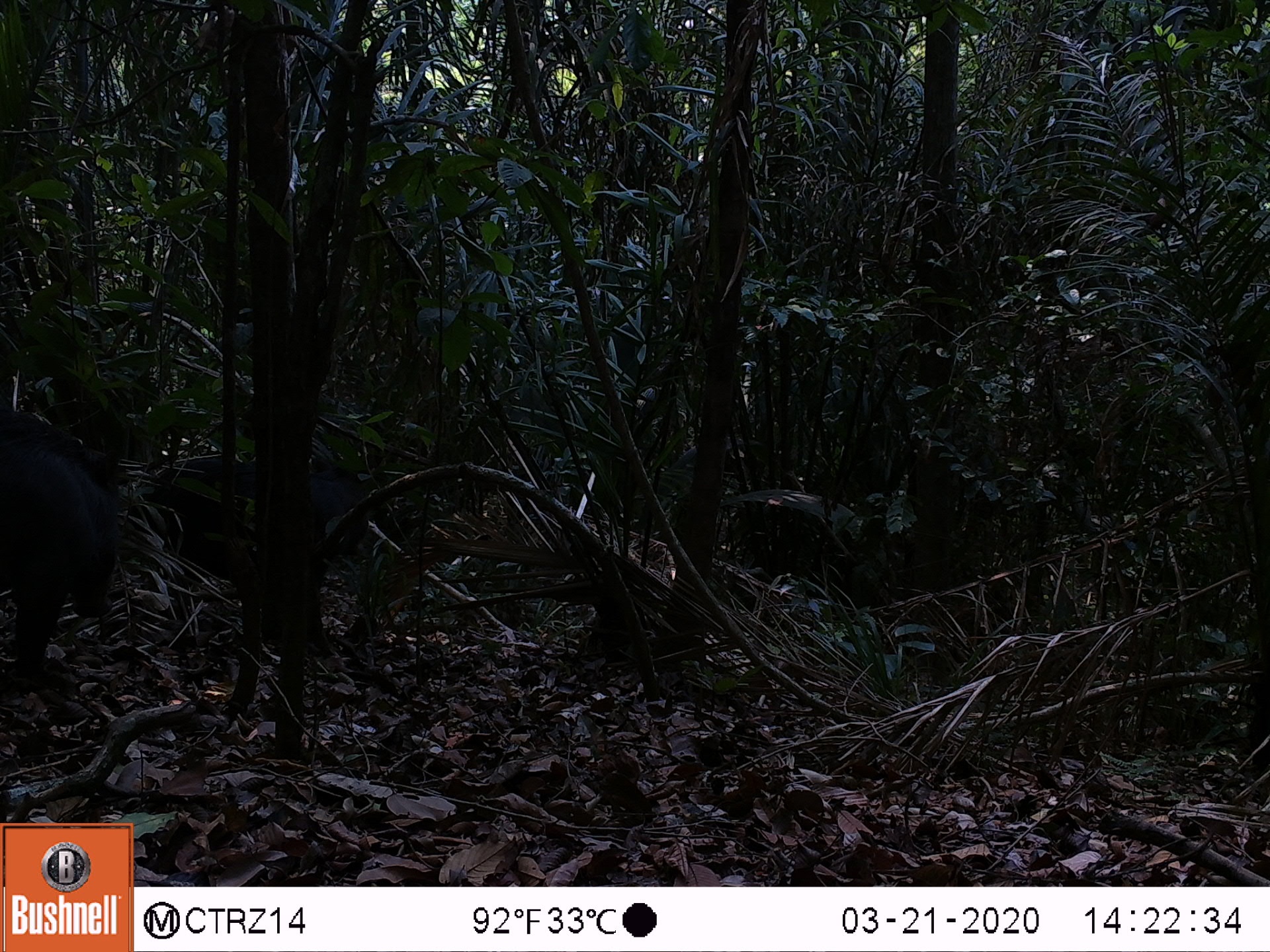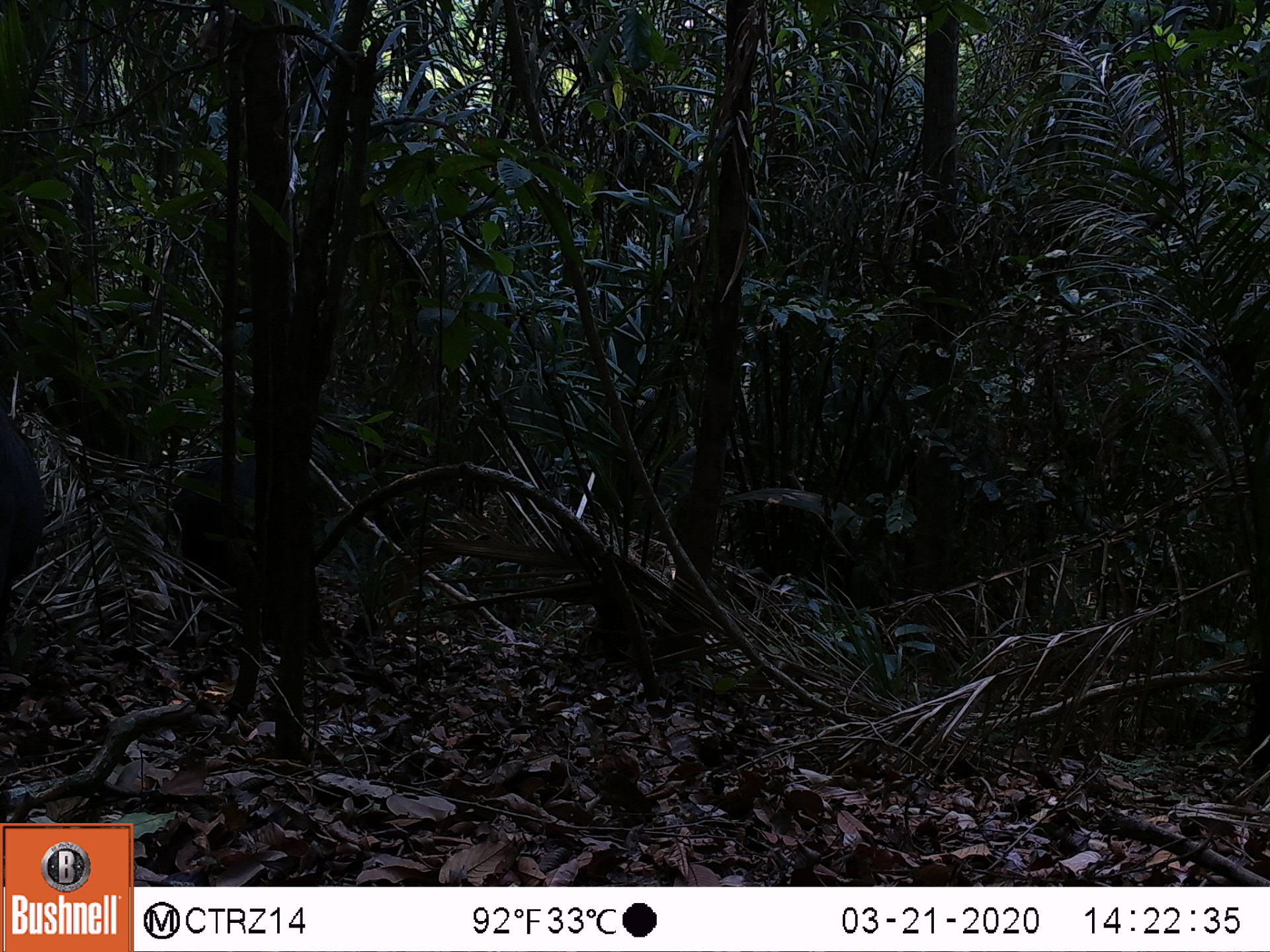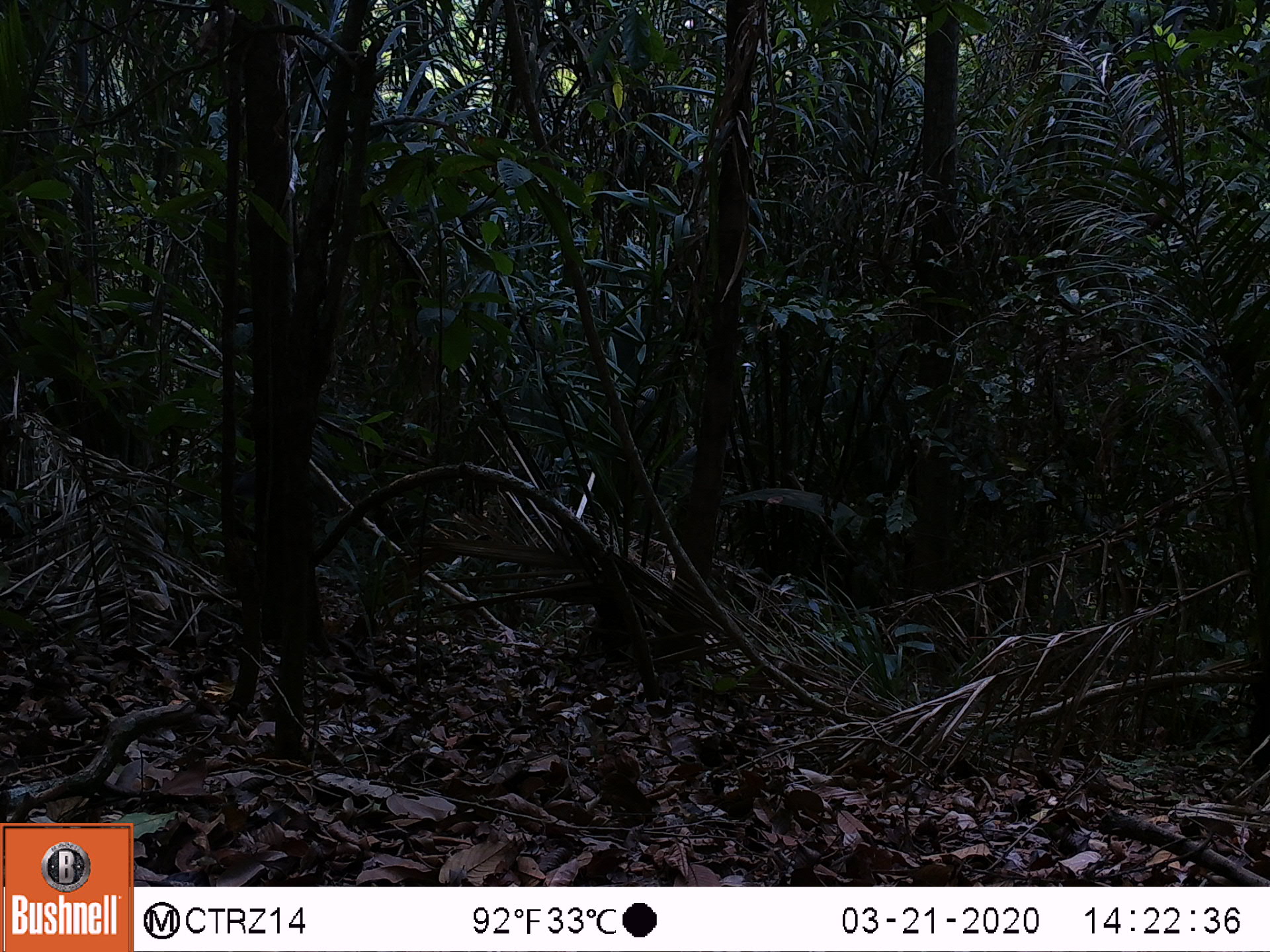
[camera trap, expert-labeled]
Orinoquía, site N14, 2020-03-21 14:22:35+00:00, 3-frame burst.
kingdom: Animalia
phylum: Chordata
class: Mammalia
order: Artiodactyla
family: Tayassuidae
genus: Tayassu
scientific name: Tayassu pecari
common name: white-lipped peccary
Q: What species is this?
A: White-lipped peccary (Tayassu pecari).